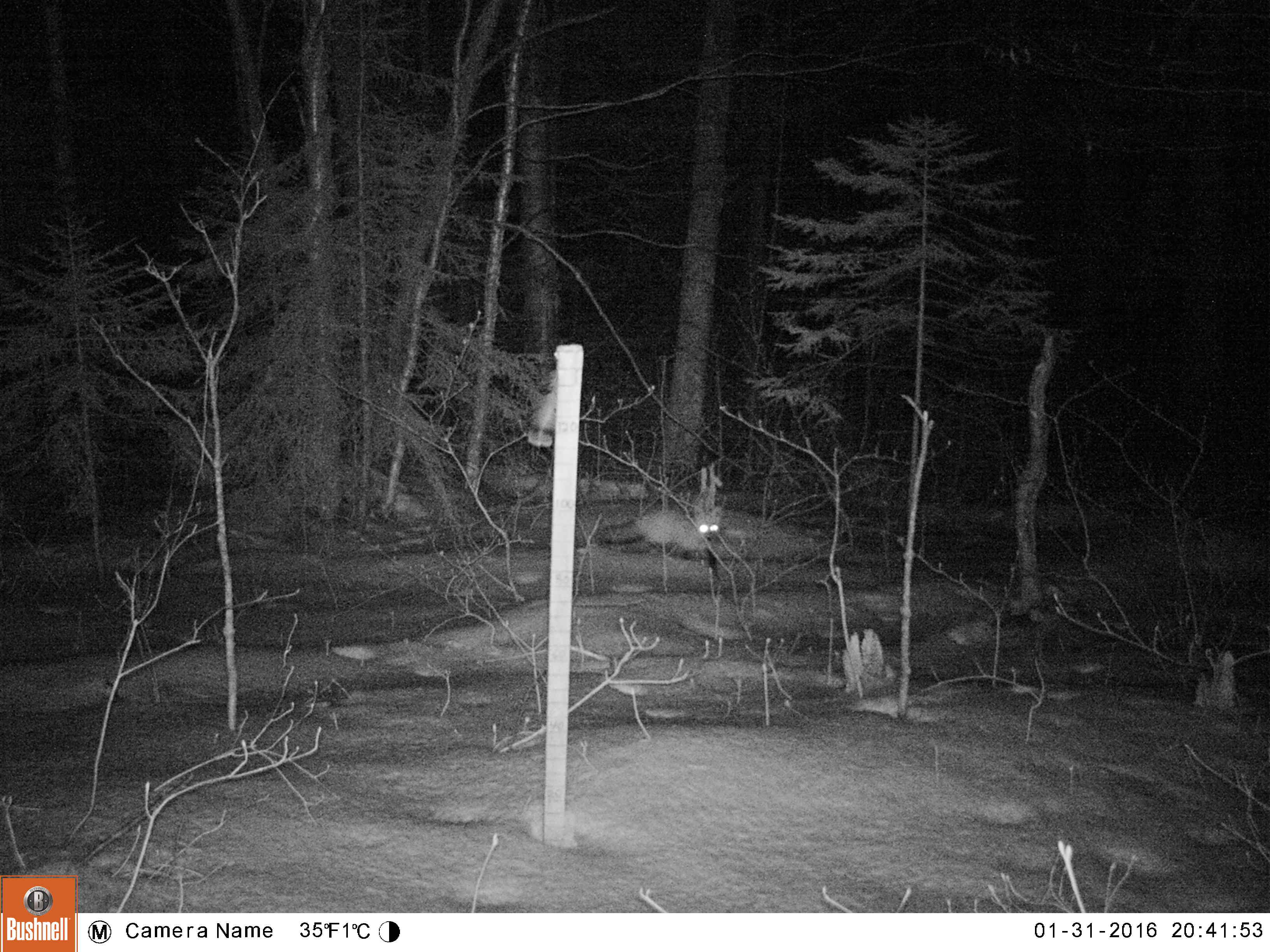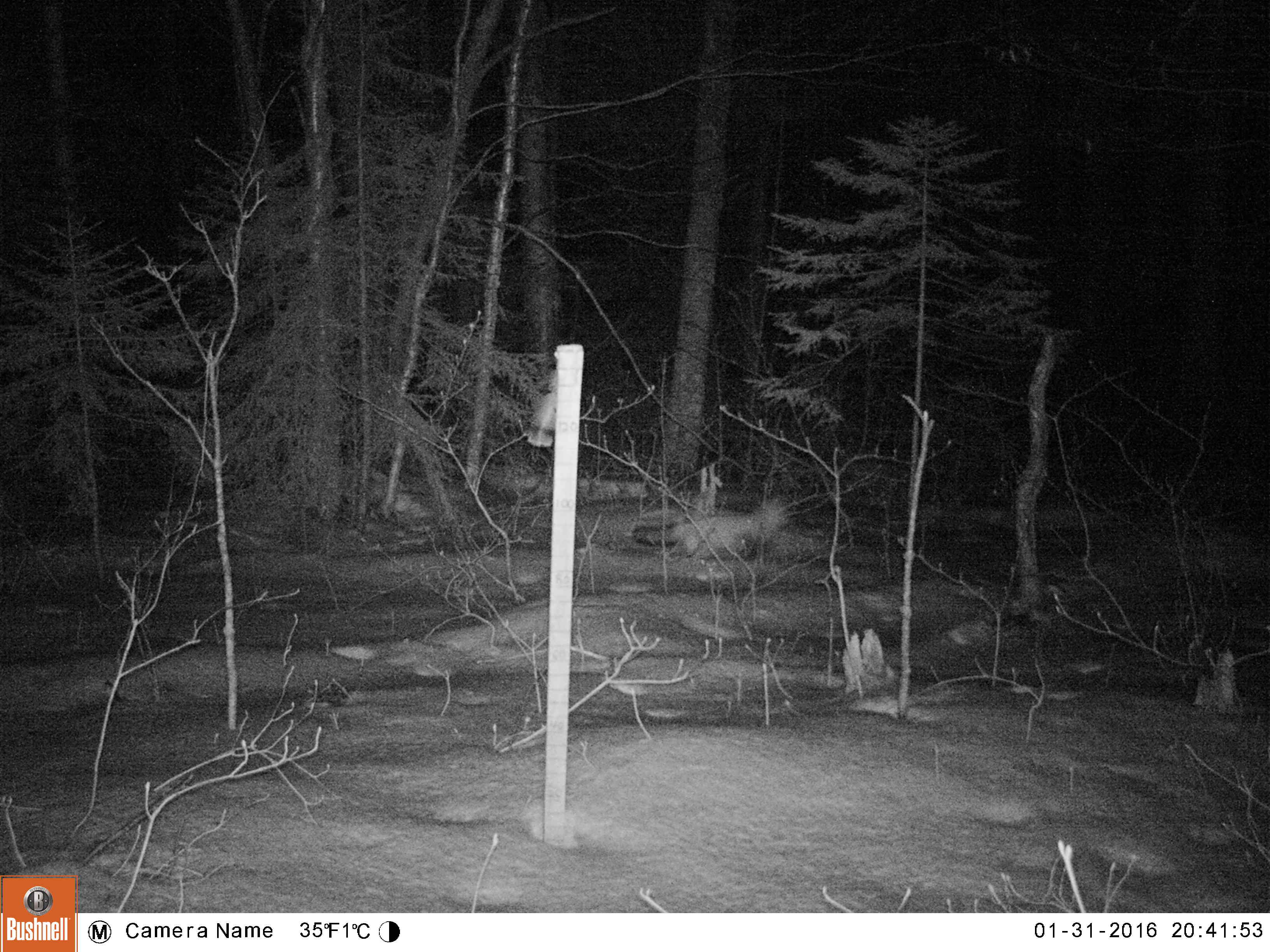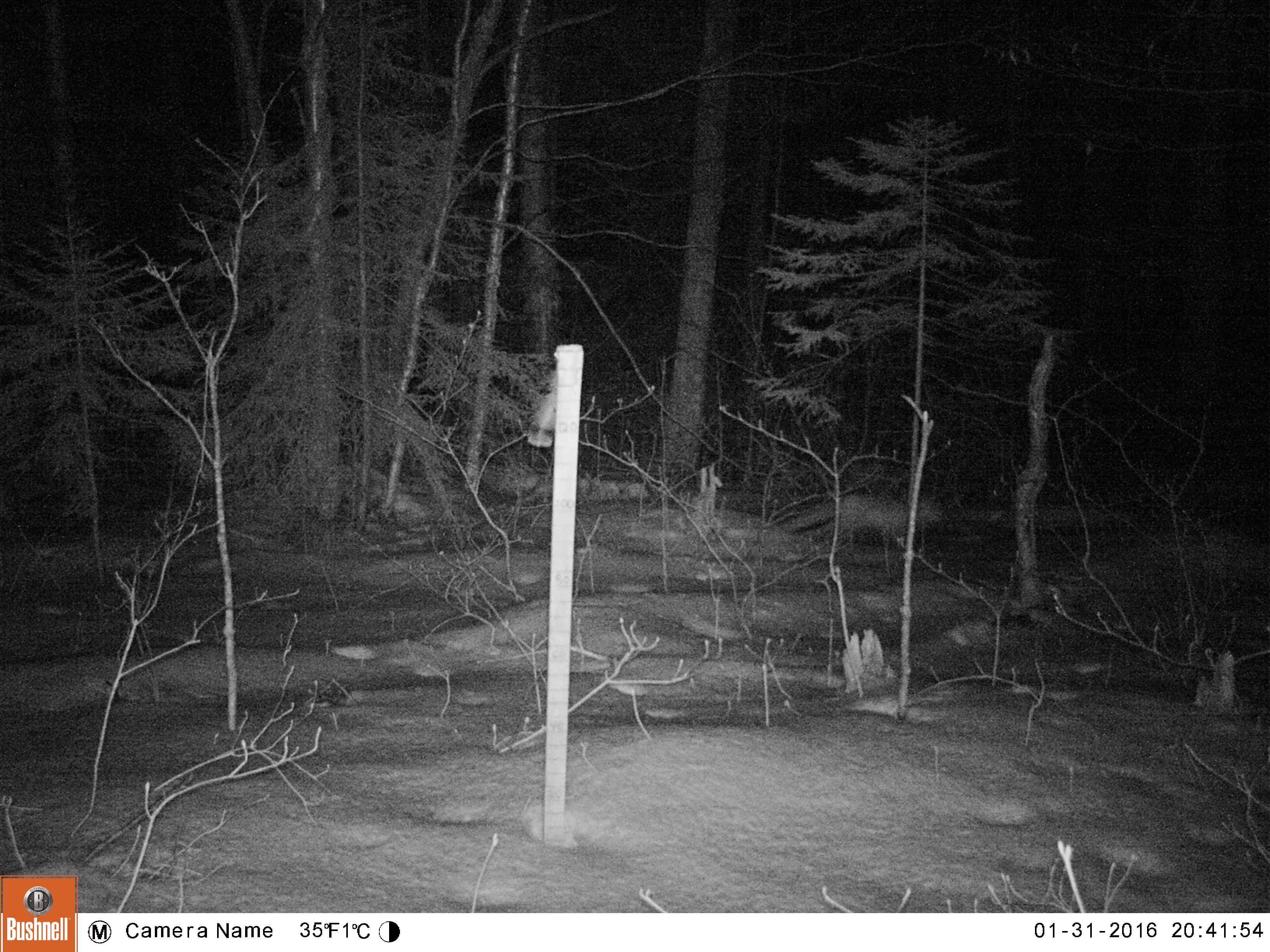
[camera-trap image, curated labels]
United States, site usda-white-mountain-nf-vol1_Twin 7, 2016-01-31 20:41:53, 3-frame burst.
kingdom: Animalia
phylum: Chordata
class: Mammalia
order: Carnivora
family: Canidae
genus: Vulpes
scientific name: Vulpes vulpes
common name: red fox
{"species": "red fox (Vulpes vulpes)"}